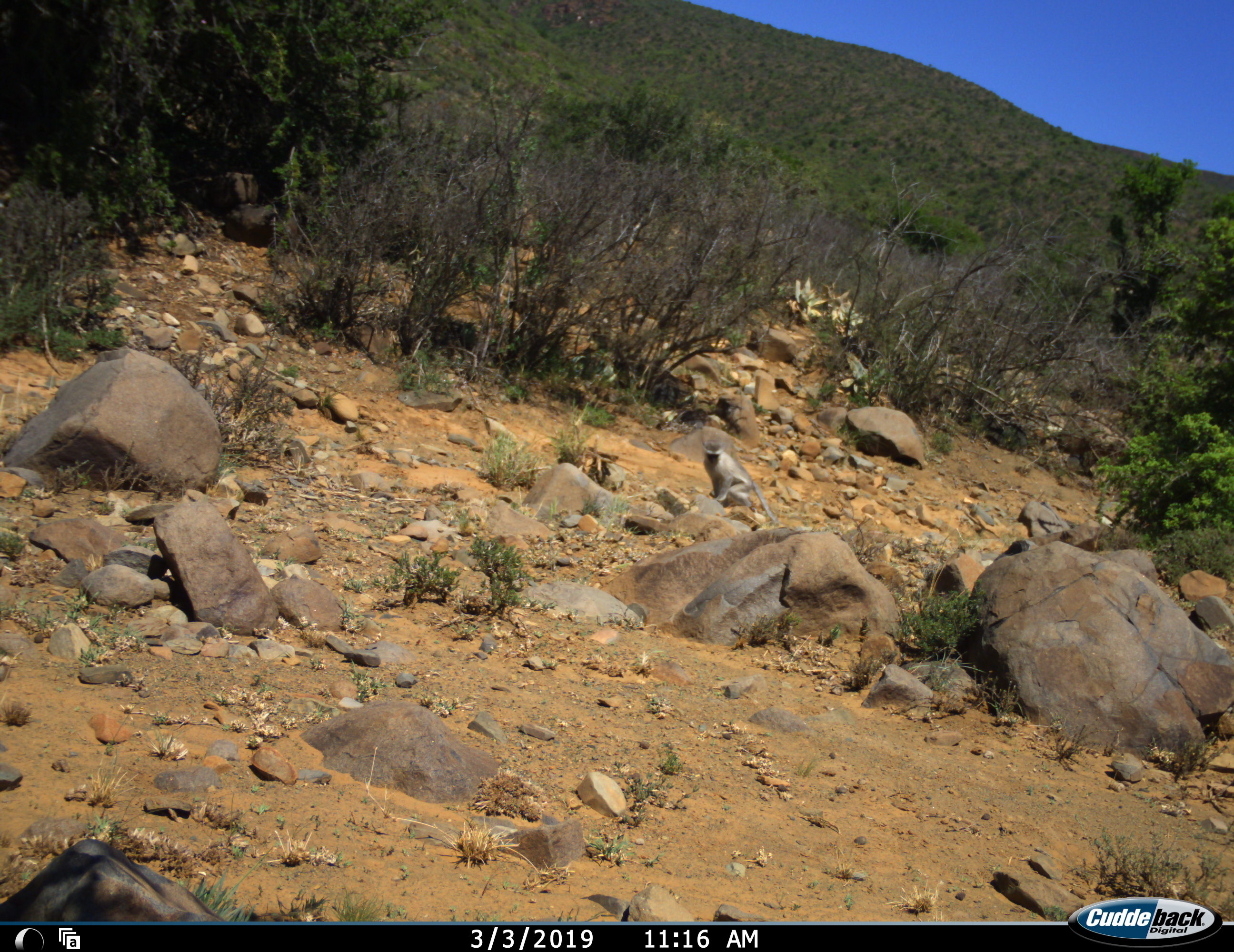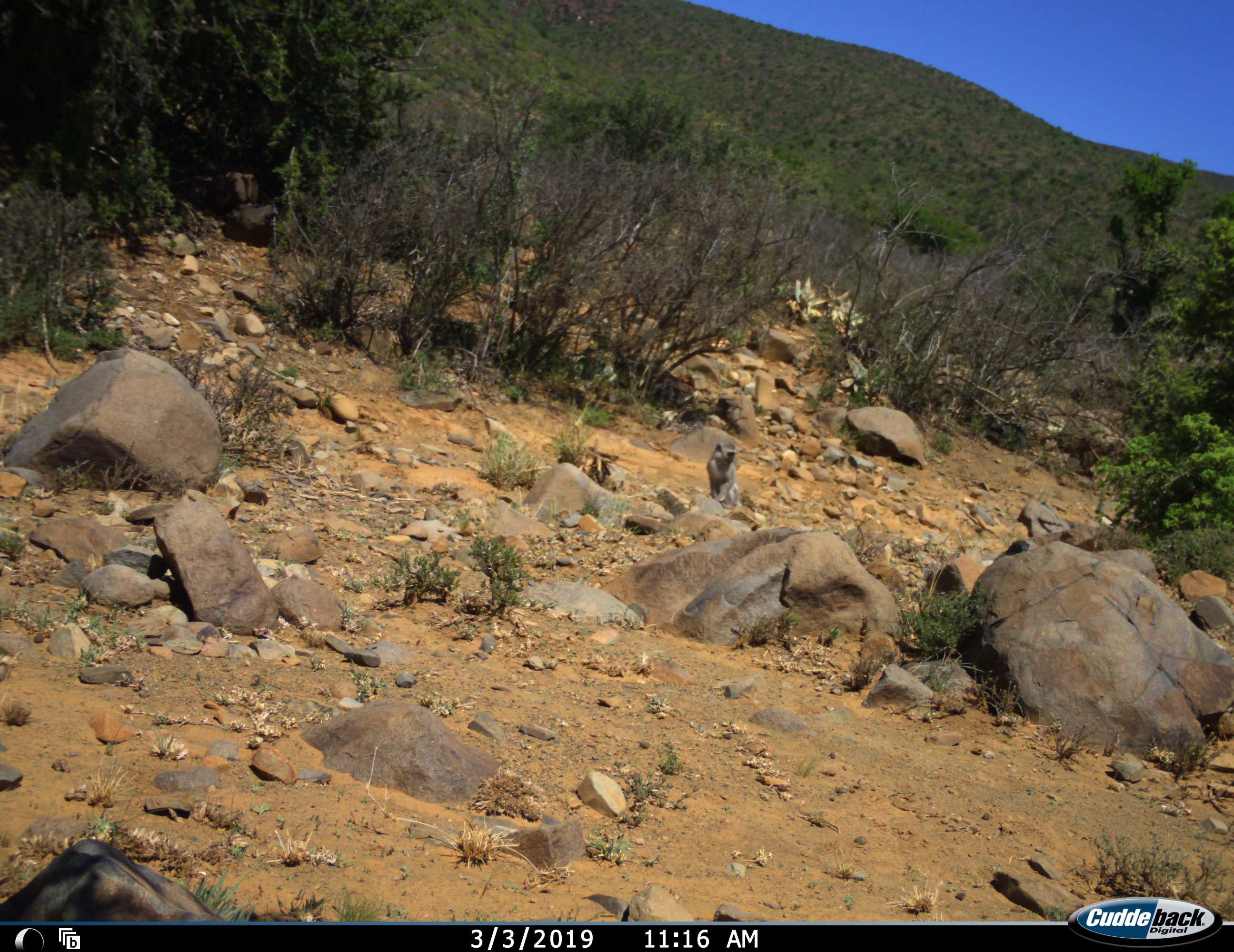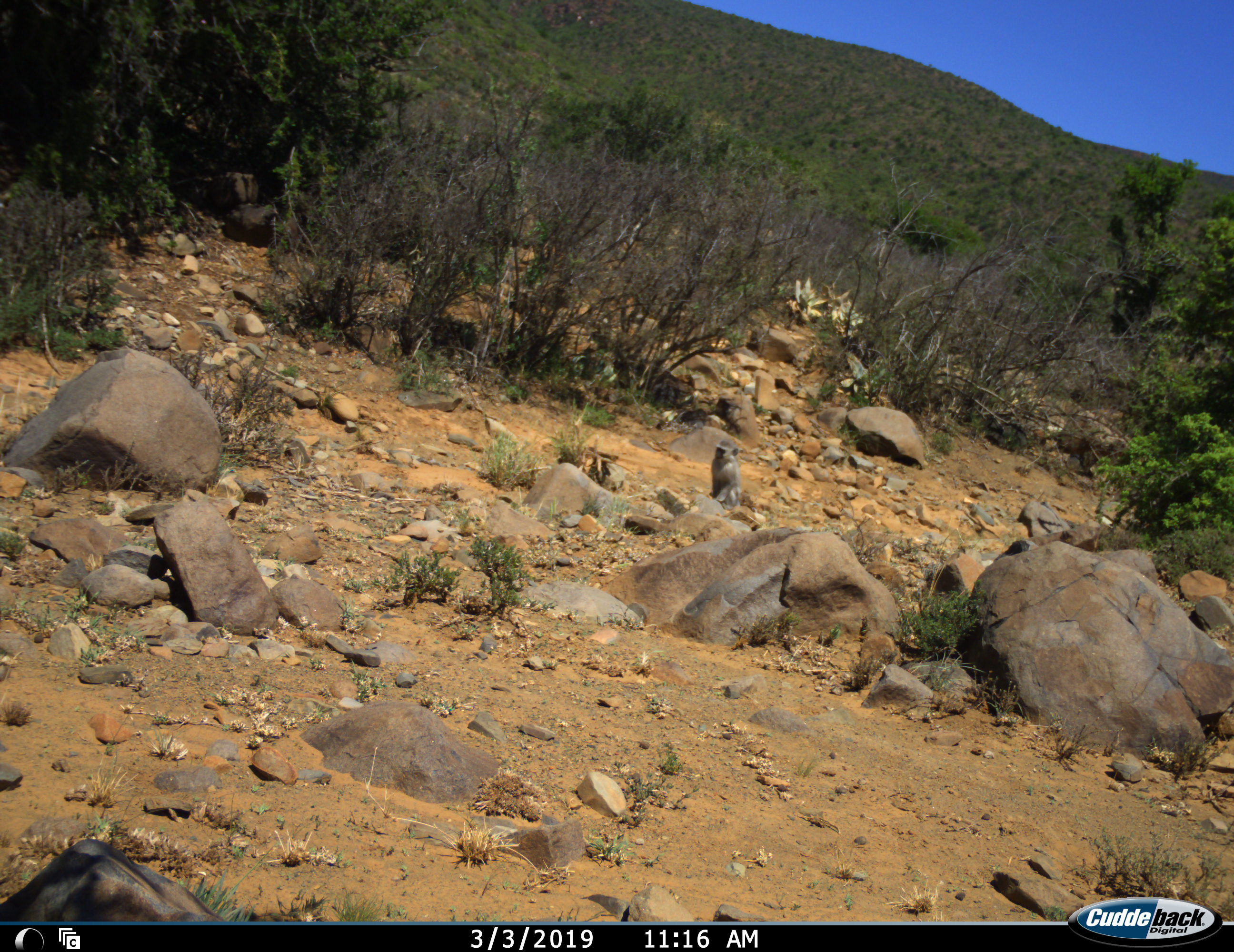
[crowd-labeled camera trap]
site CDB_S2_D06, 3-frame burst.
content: unidentified animal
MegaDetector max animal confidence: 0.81